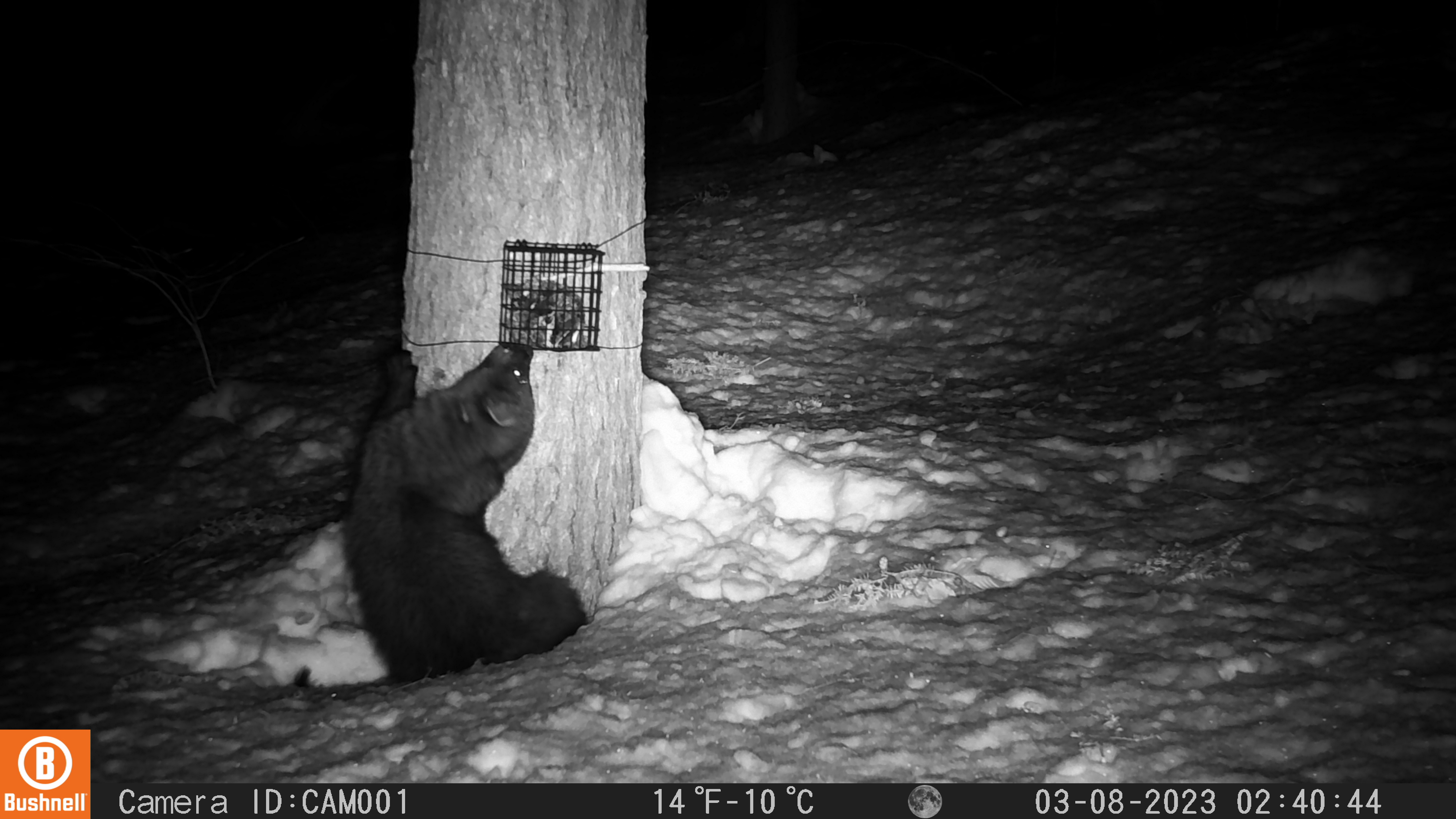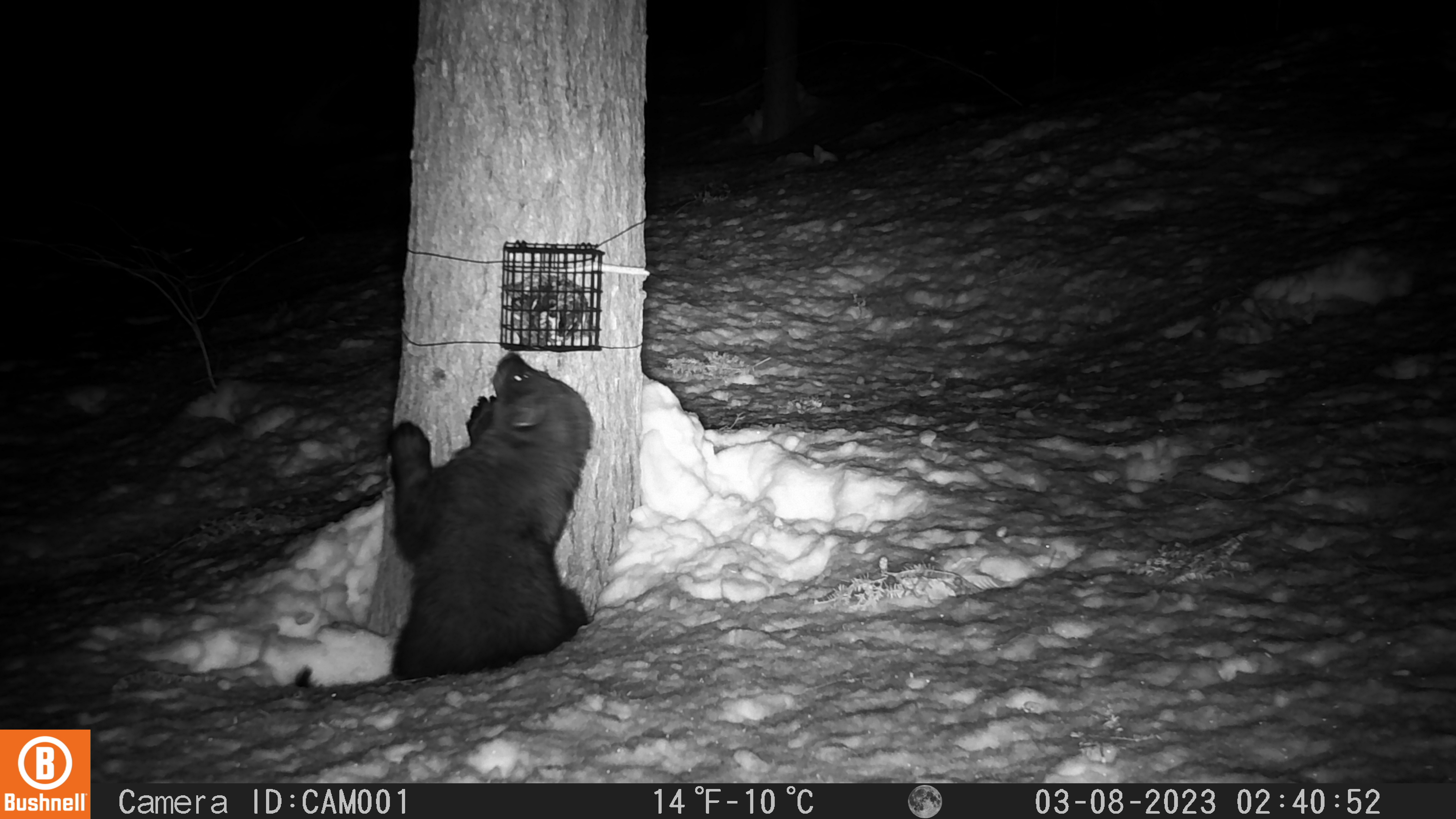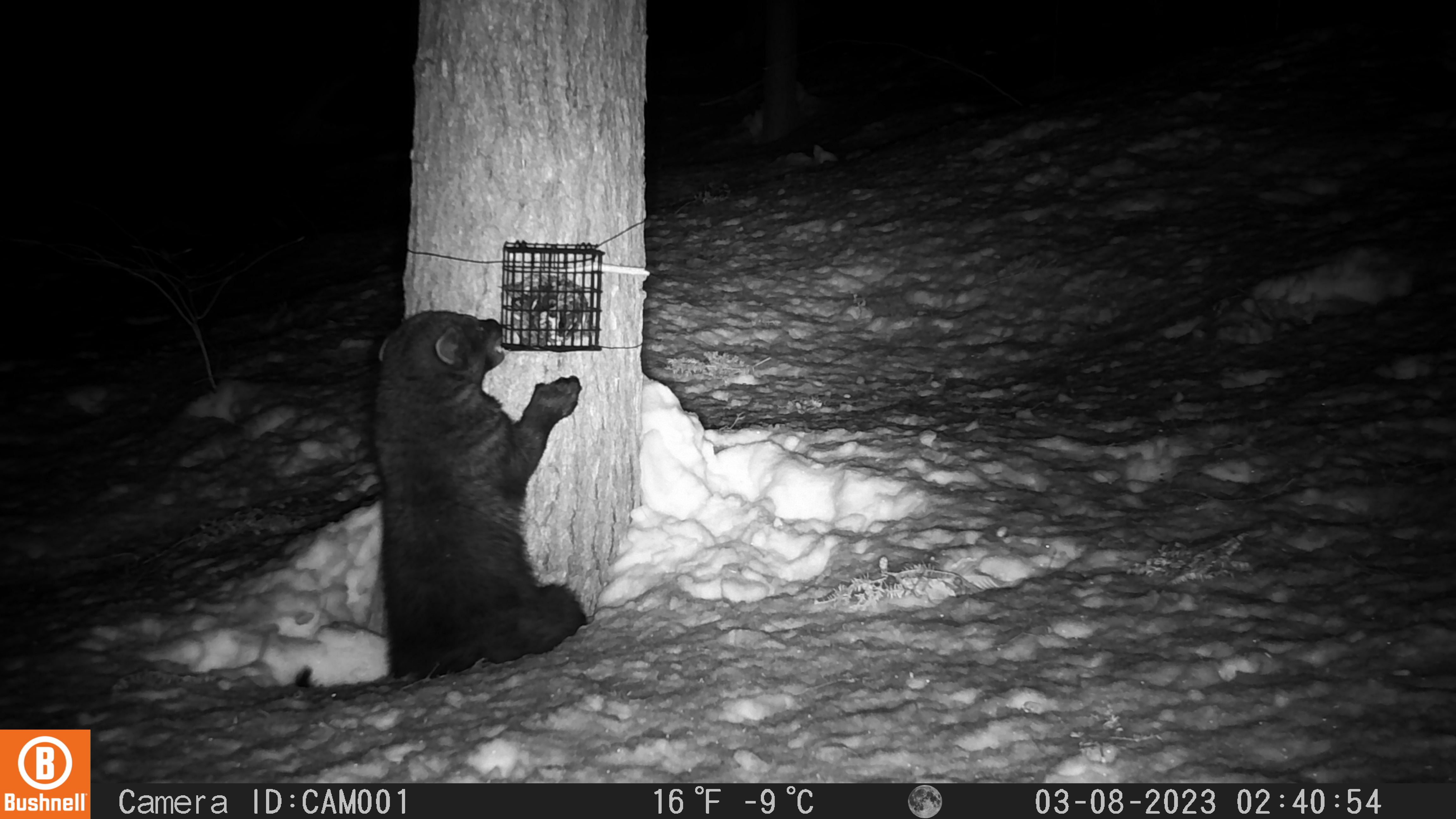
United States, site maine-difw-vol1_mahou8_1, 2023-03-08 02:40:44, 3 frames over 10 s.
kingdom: Animalia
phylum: Chordata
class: Mammalia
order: Carnivora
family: Mustelidae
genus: Pekania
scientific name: Pekania pennanti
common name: fisher